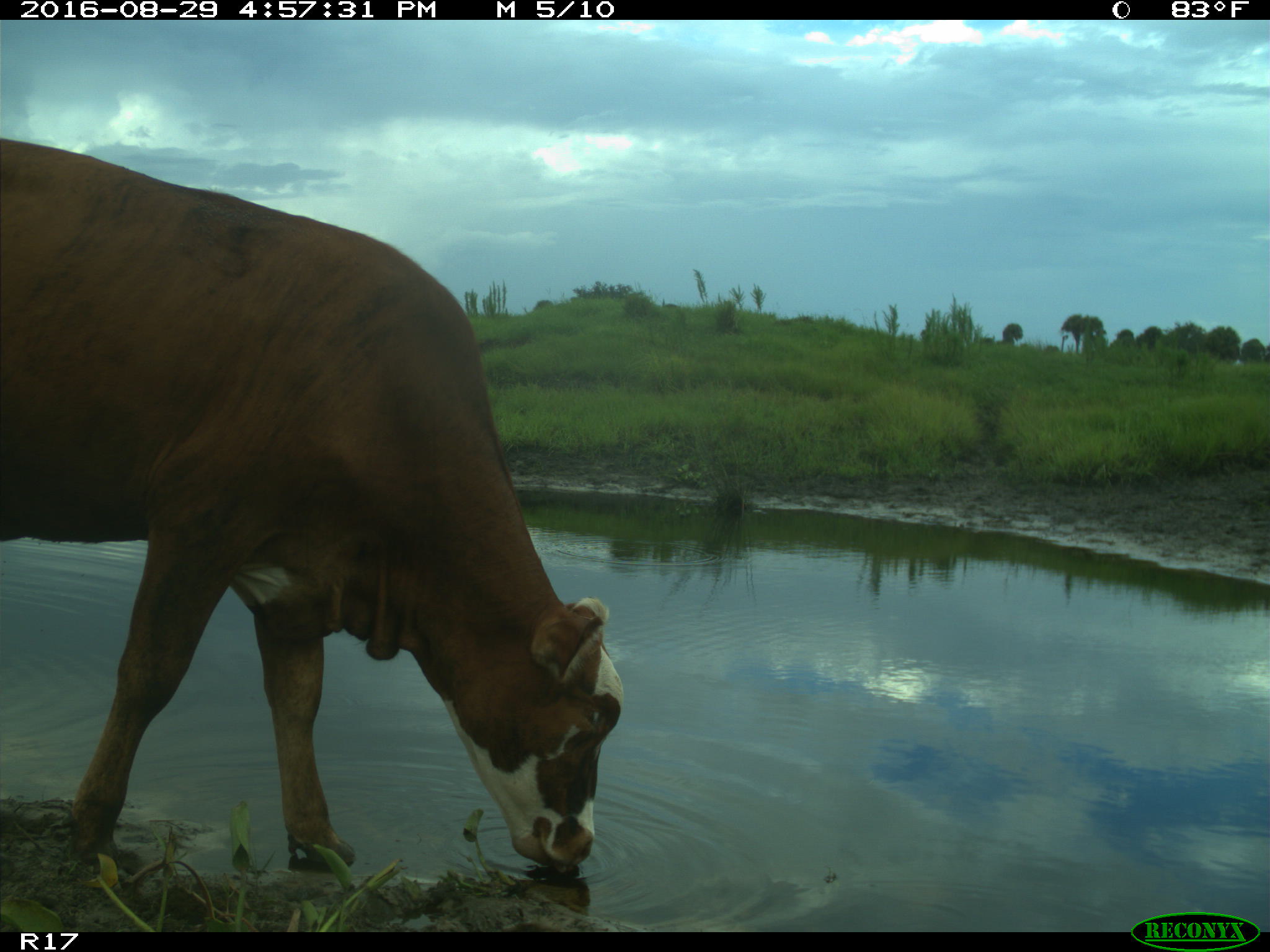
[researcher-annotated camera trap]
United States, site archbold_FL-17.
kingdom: Animalia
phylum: Chordata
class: Mammalia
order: Artiodactyla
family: Bovidae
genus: Bos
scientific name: Bos taurus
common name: domestic cow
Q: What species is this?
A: Bos taurus (domestic cow).